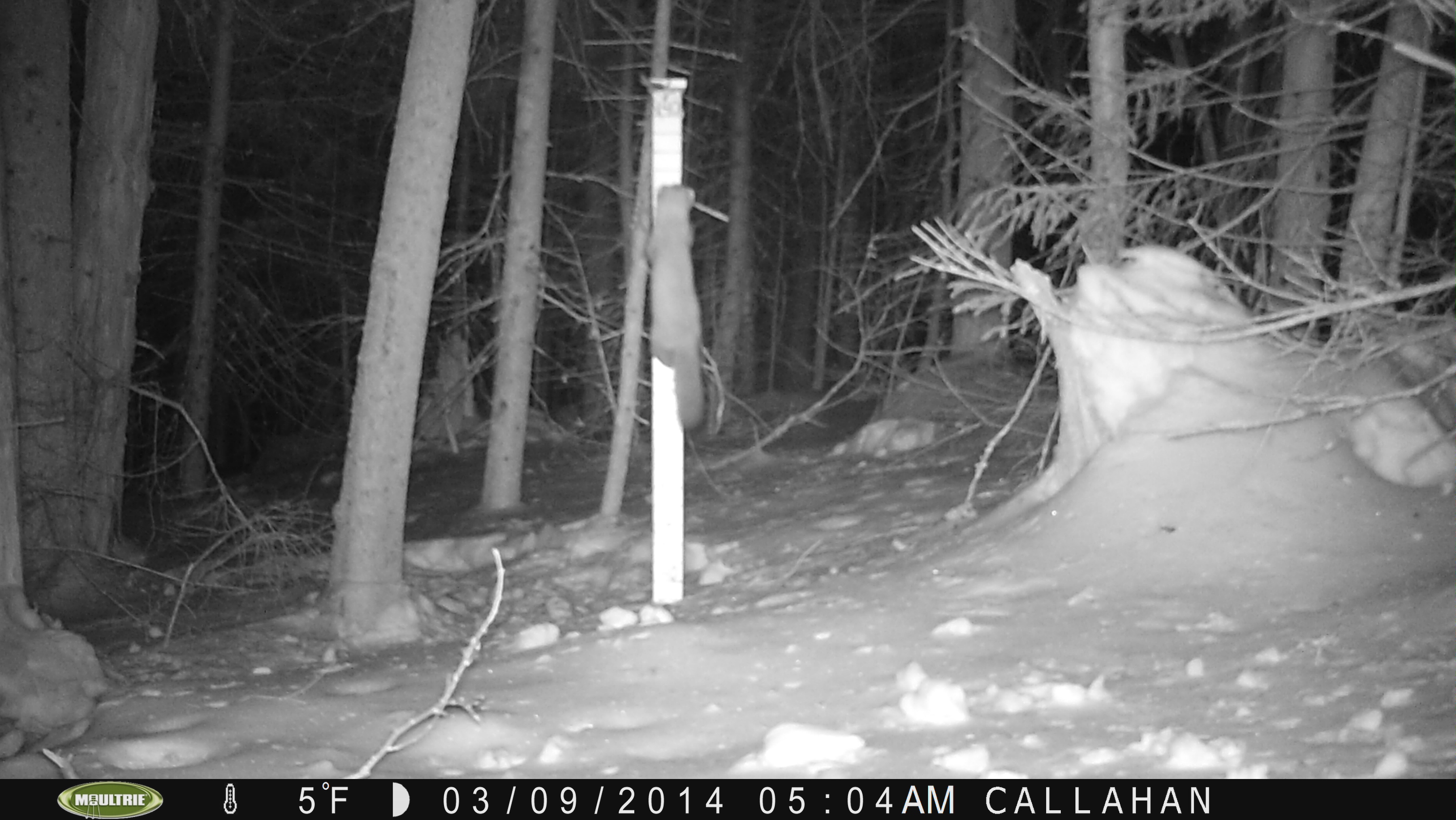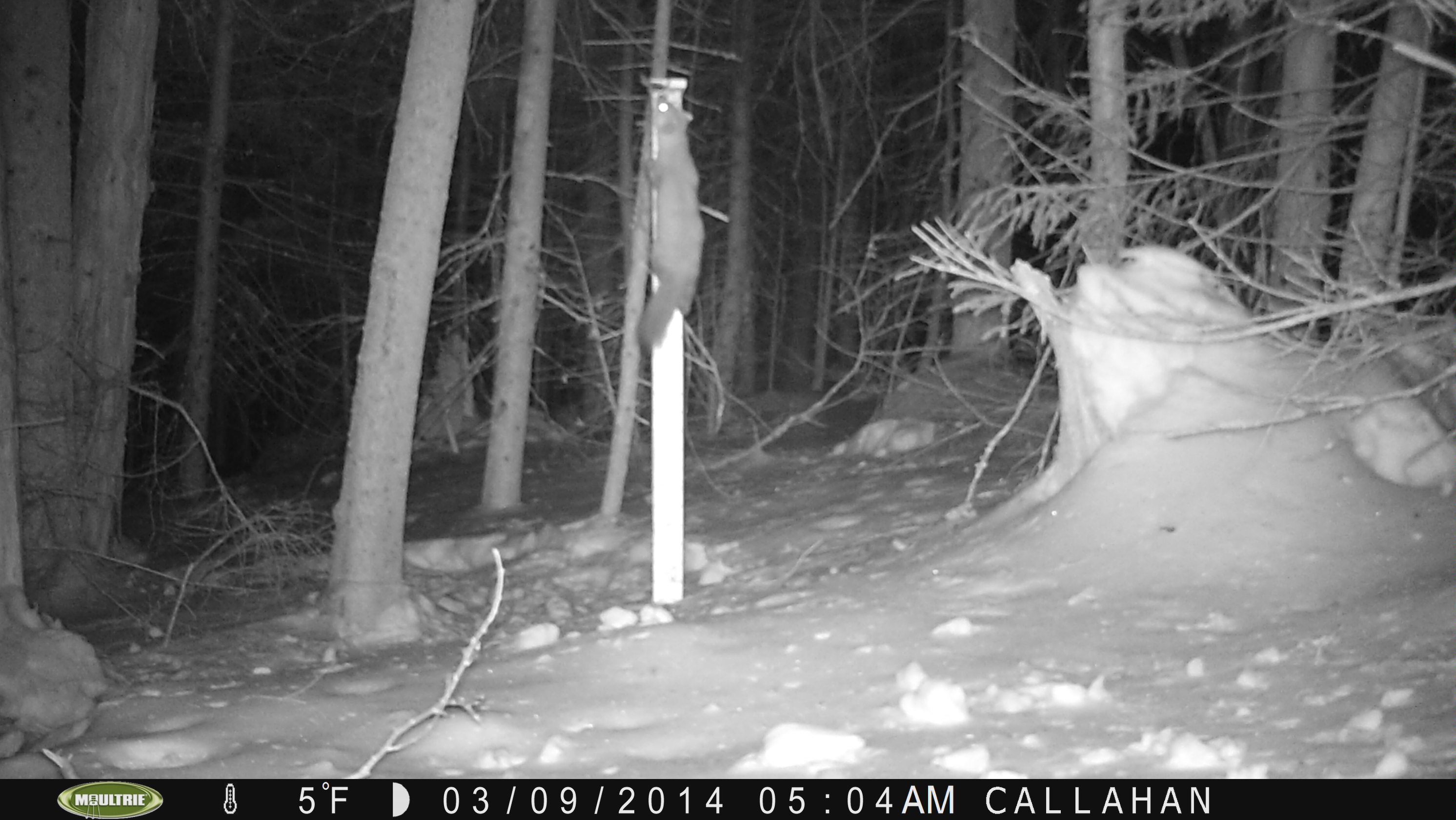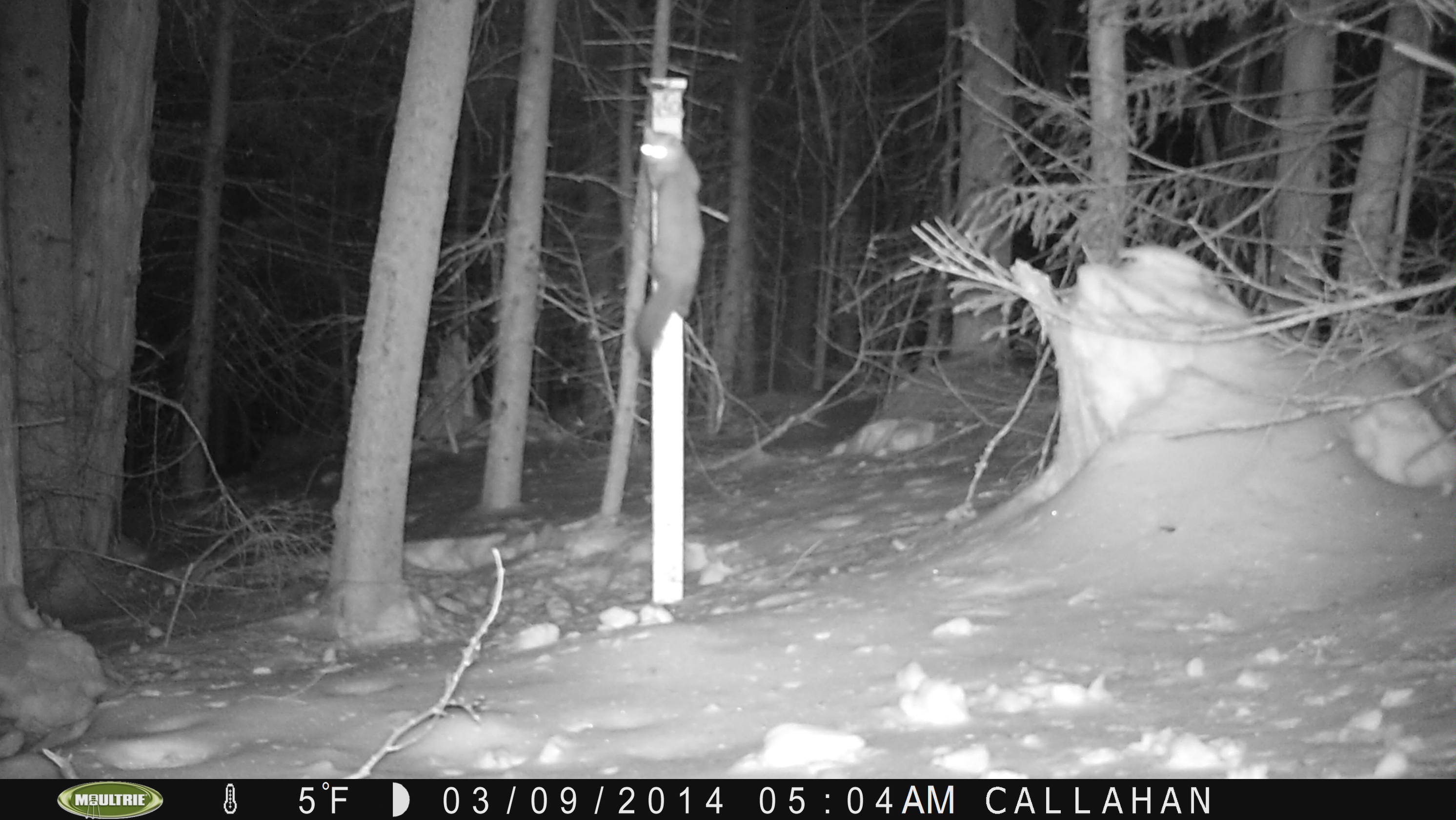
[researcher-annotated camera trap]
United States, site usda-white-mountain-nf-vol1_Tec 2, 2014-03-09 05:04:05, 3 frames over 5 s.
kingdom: Animalia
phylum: Chordata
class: Mammalia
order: Carnivora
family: Mustelidae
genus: Martes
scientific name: Martes americana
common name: american marten